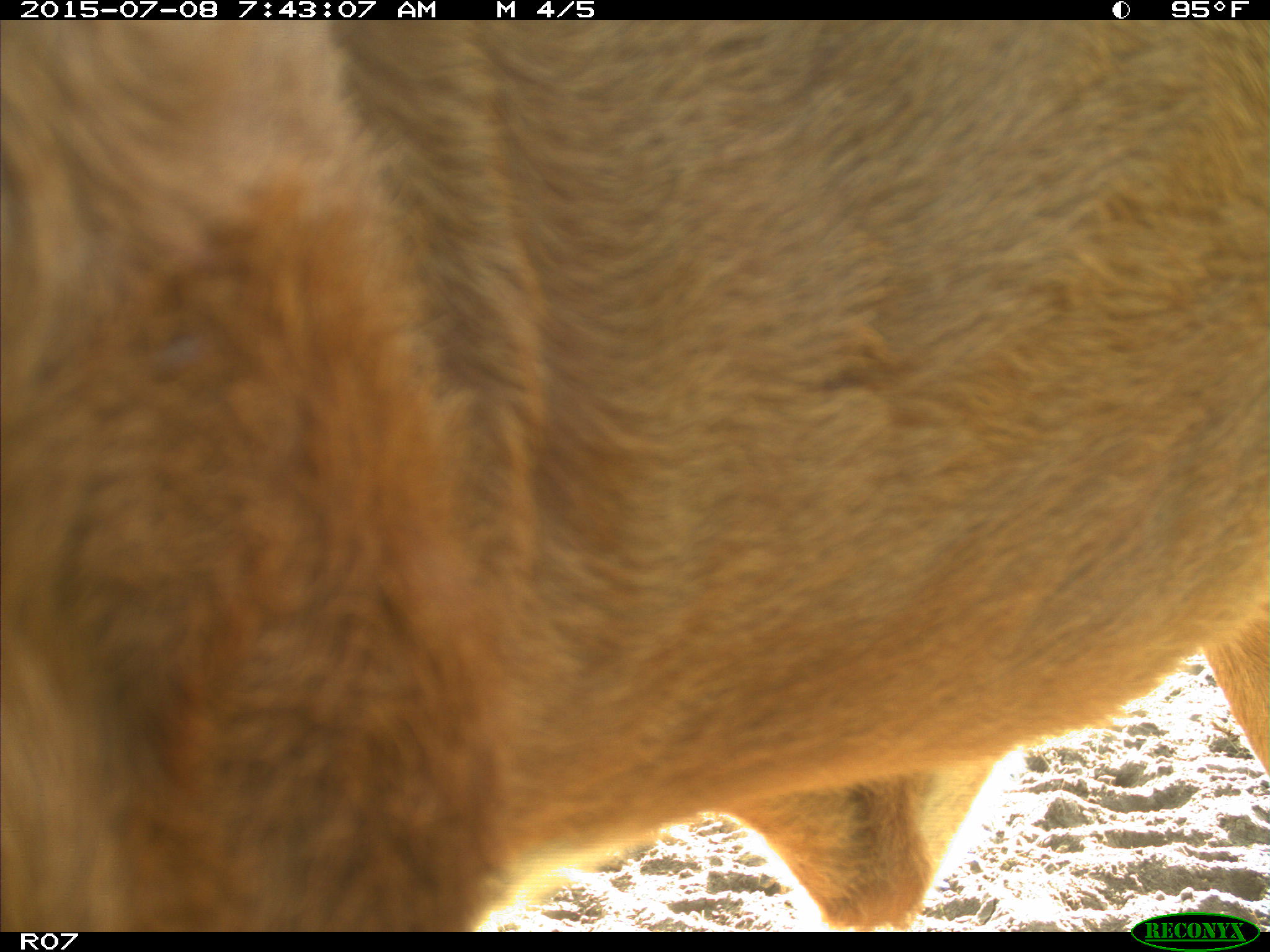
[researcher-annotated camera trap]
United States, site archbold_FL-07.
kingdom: Animalia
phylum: Chordata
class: Mammalia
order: Artiodactyla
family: Bovidae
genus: Bos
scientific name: Bos taurus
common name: domestic cow